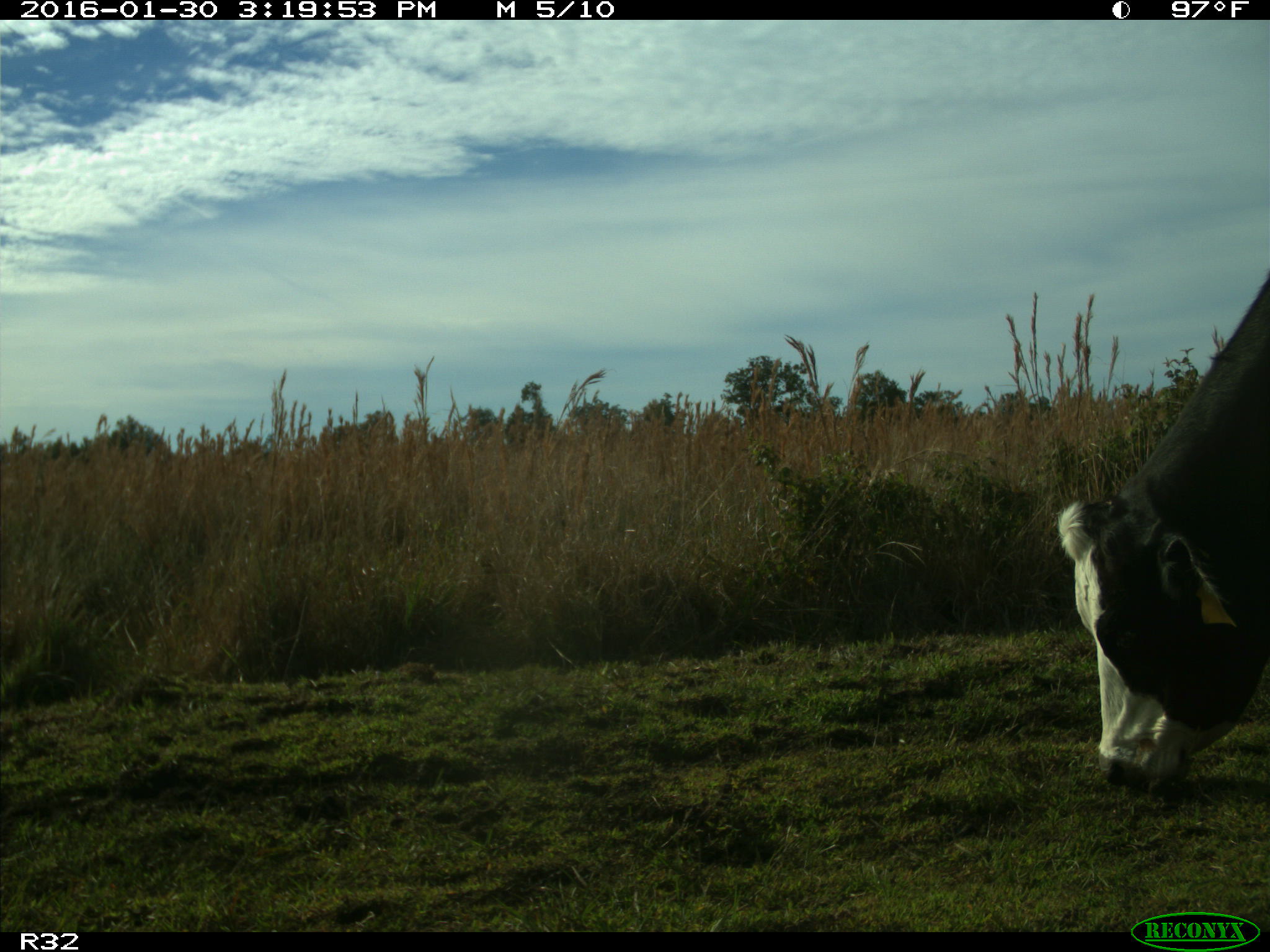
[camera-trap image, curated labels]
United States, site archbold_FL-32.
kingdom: Animalia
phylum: Chordata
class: Mammalia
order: Artiodactyla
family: Bovidae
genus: Bos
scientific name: Bos taurus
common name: domestic cow